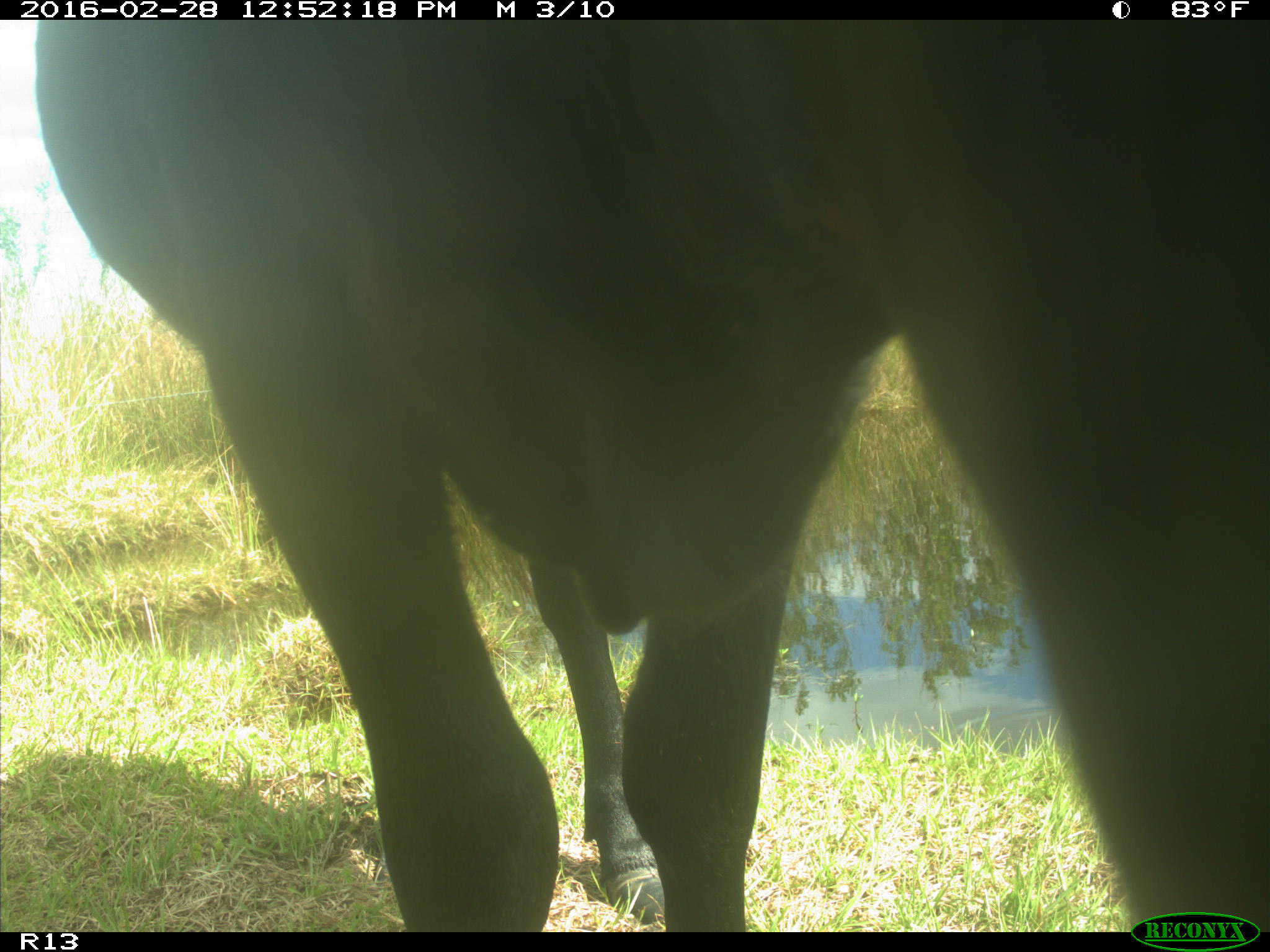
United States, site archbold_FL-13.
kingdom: Animalia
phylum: Chordata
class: Mammalia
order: Artiodactyla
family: Bovidae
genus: Bos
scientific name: Bos taurus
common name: domestic cow